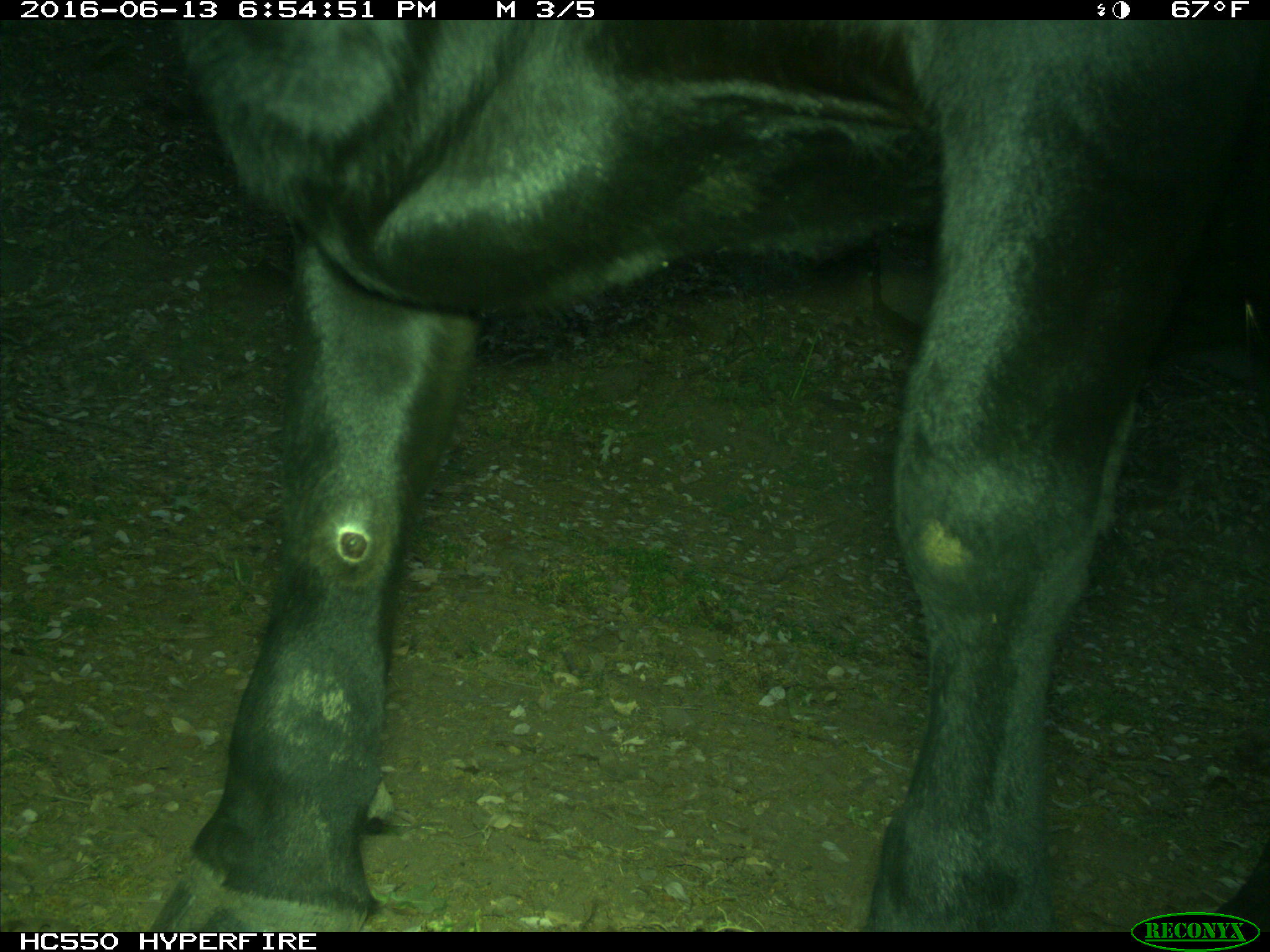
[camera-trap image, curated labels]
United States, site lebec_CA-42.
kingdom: Animalia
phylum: Chordata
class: Mammalia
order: Artiodactyla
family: Bovidae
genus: Bos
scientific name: Bos taurus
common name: domestic cow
Bos taurus (domestic cow).